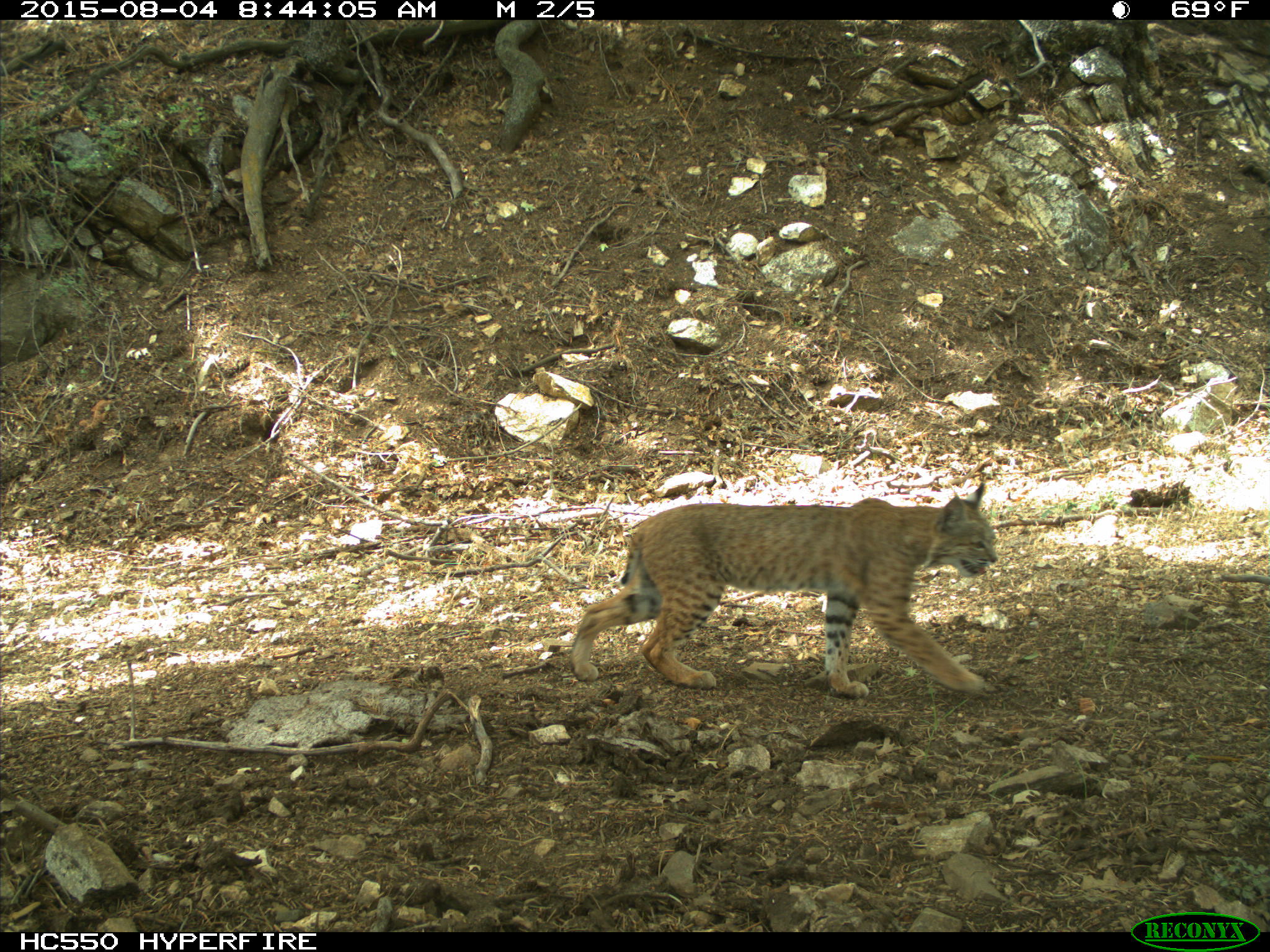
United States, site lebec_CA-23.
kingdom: Animalia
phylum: Chordata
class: Mammalia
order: Carnivora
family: Felidae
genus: Lynx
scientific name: Lynx rufus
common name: bobcat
Lynx rufus (bobcat).